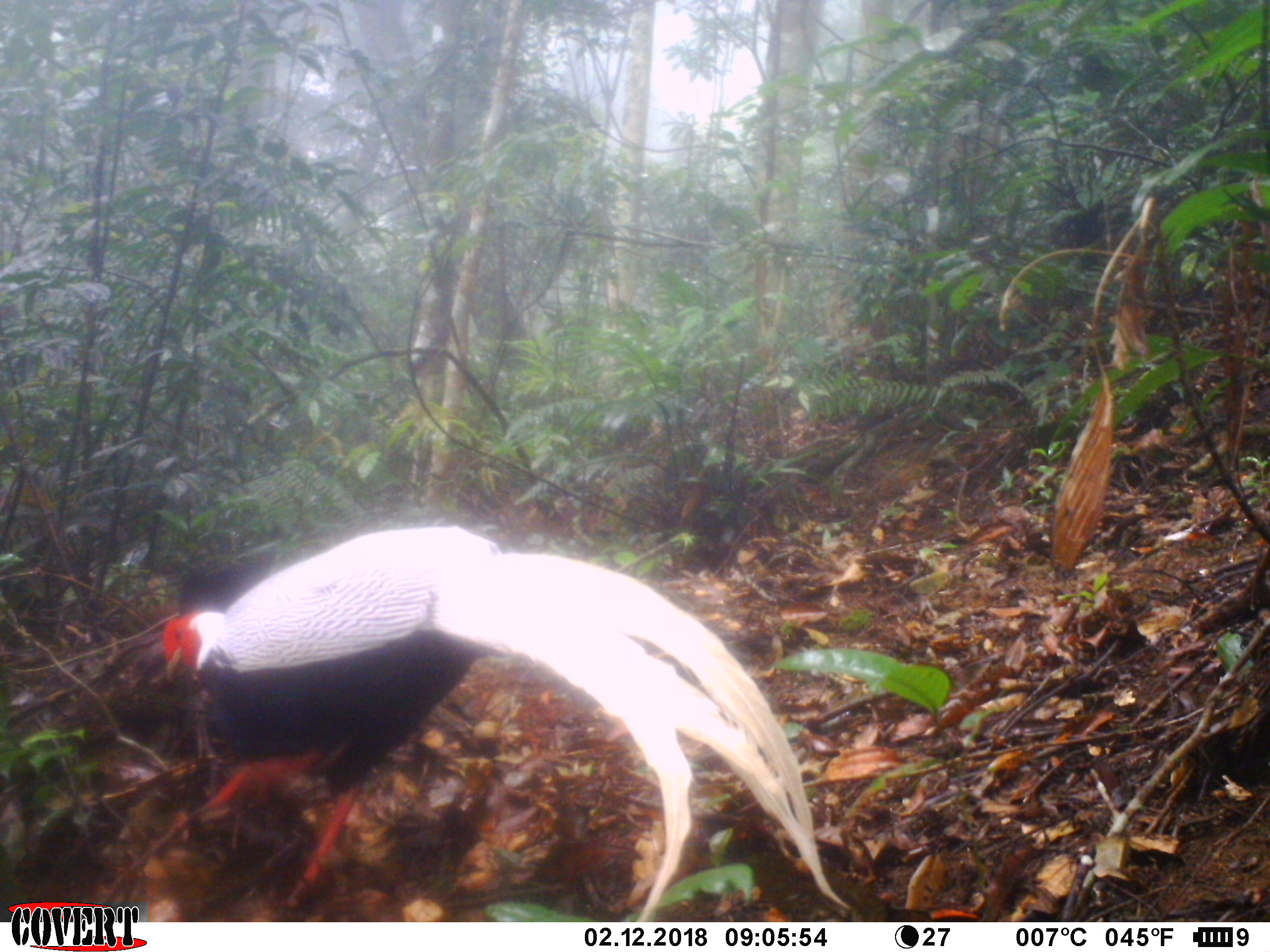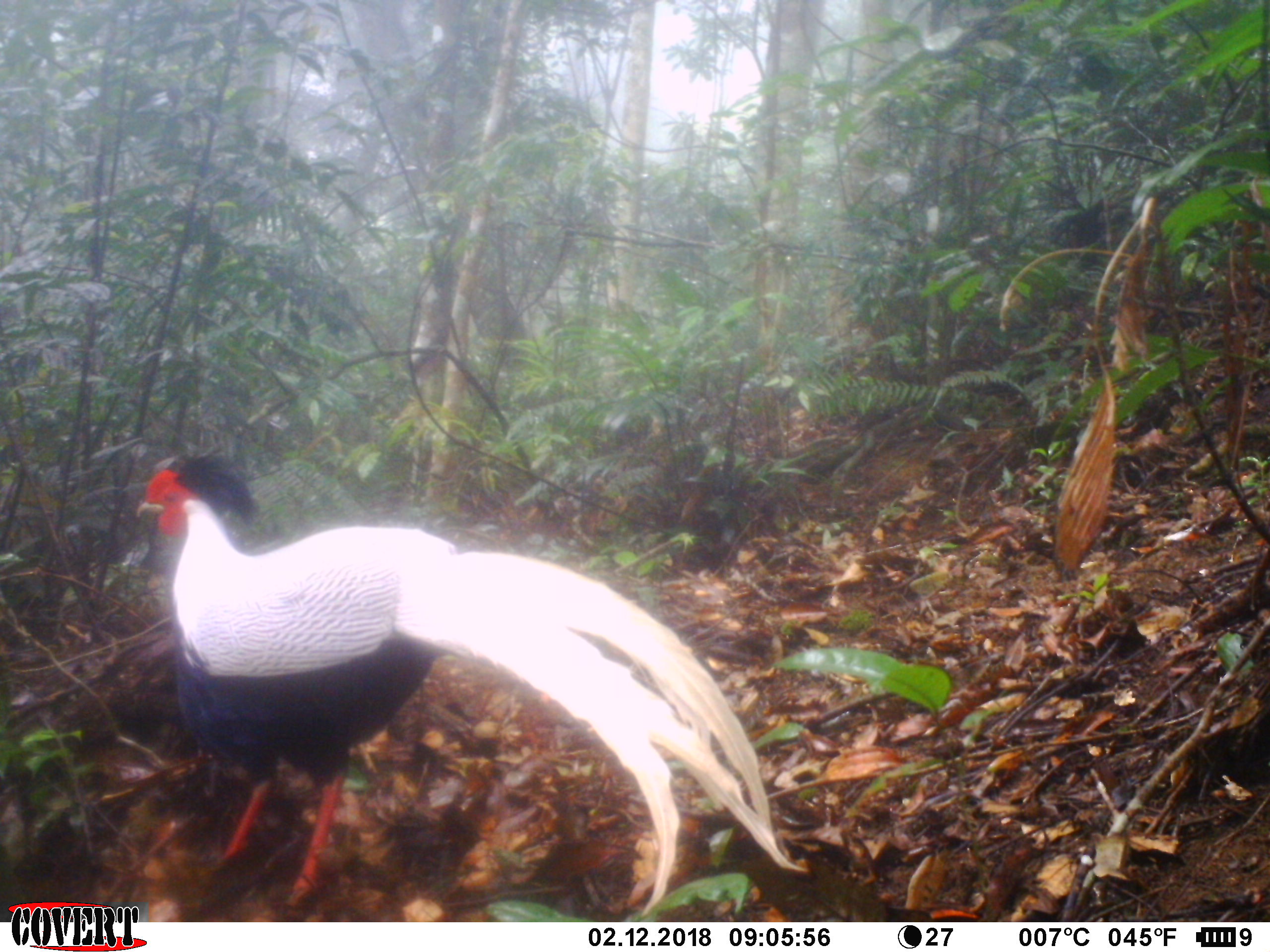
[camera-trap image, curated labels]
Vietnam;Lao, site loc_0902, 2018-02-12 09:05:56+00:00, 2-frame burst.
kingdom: Animalia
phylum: Chordata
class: Aves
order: Galliformes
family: Phasianidae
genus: Lophura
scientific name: Lophura nycthemera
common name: silver pheasant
Silver pheasant (Lophura nycthemera). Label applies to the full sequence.